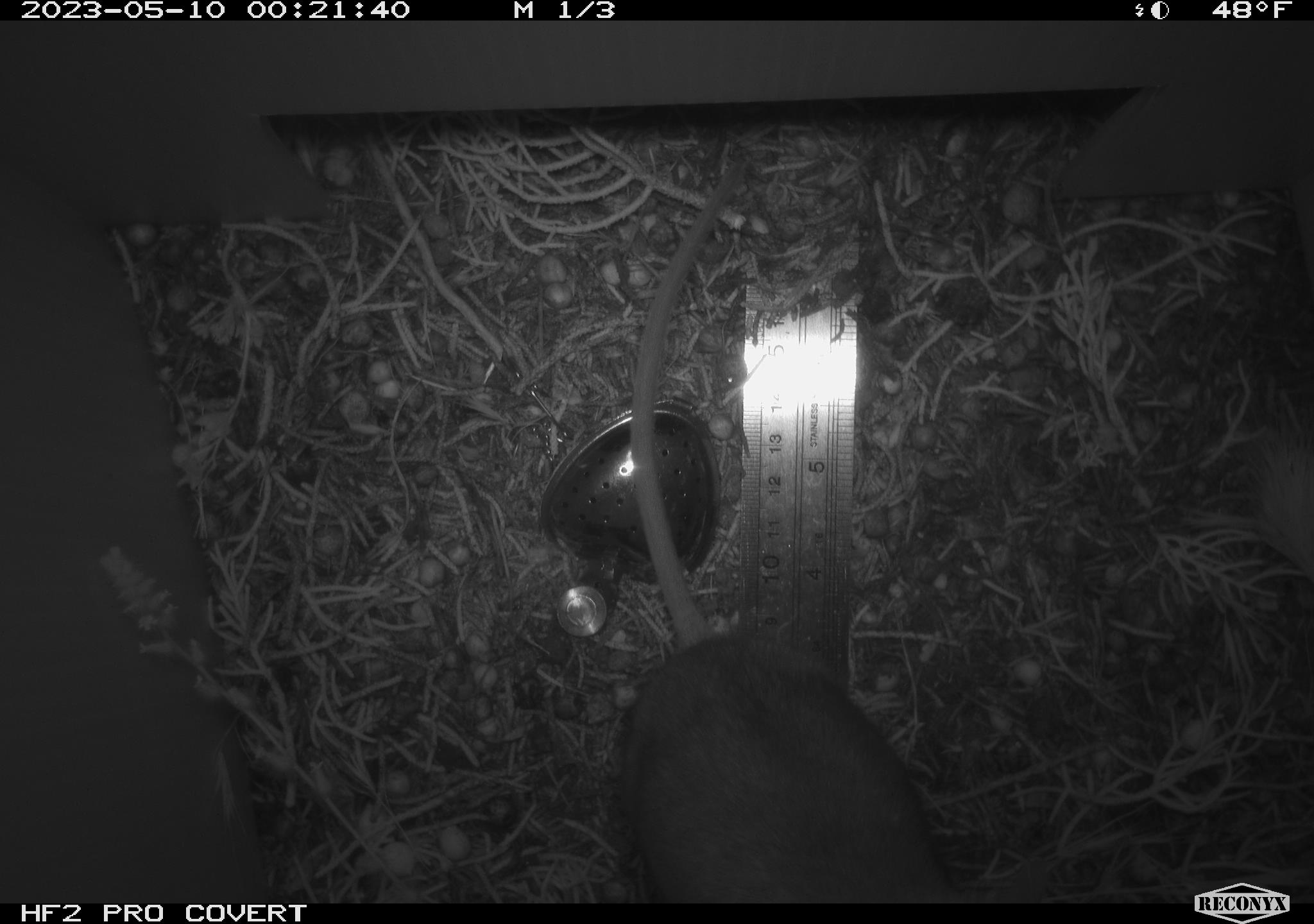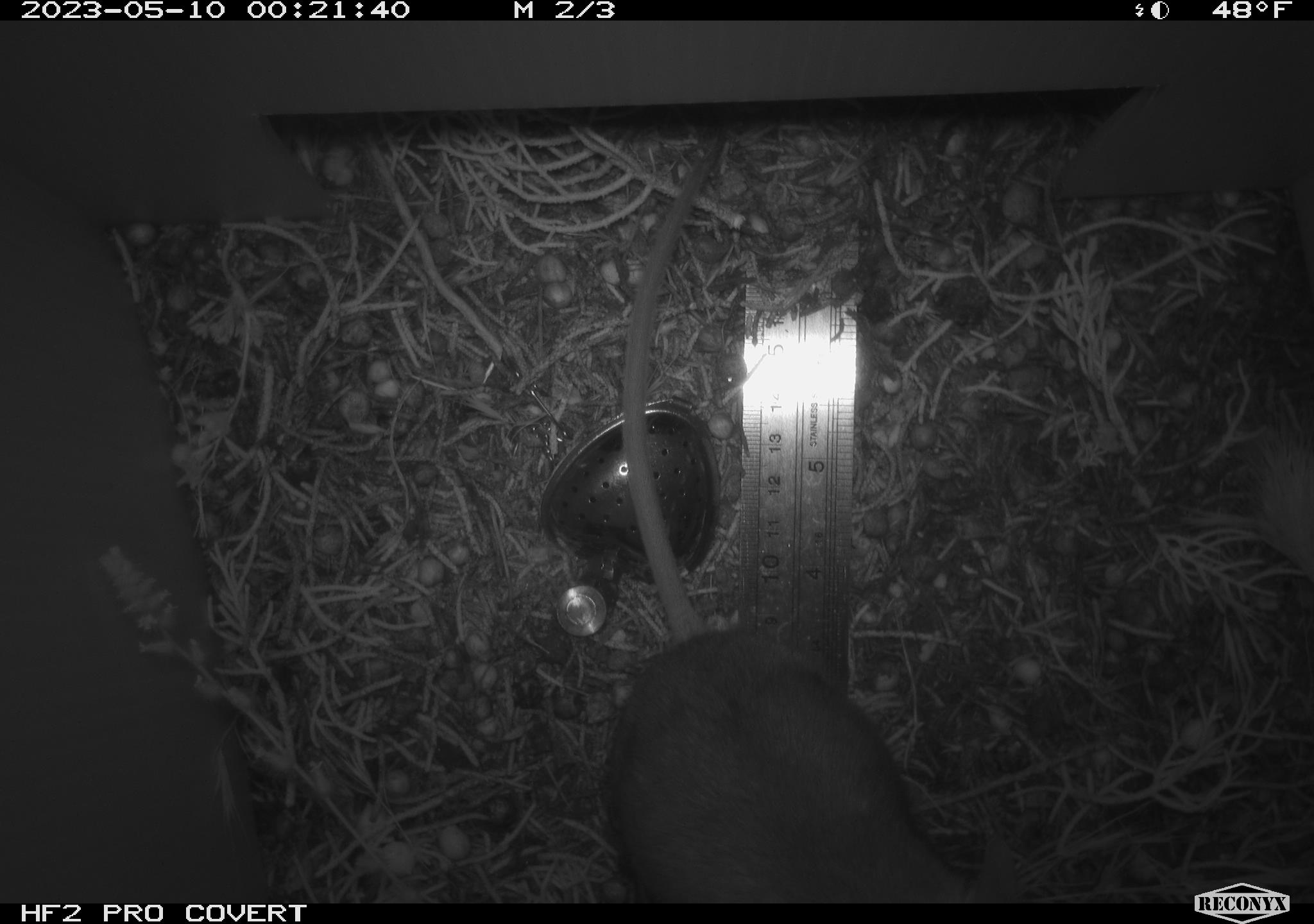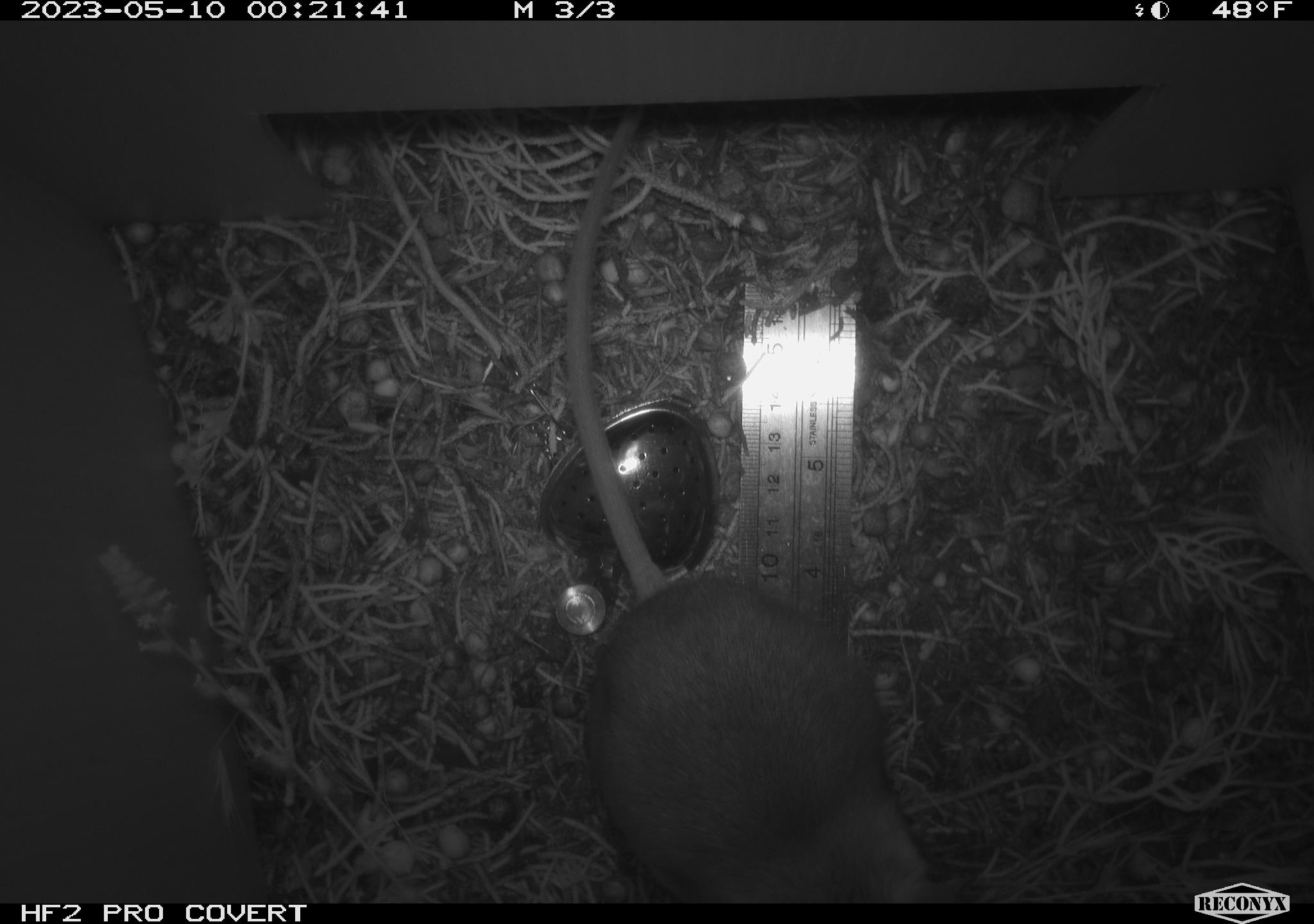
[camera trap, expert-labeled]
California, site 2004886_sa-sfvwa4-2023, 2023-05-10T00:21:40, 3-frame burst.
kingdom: Animalia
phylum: Chordata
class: Mammalia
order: Rodentia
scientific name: Rodentia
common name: mouse species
Mouse species (Rodentia).